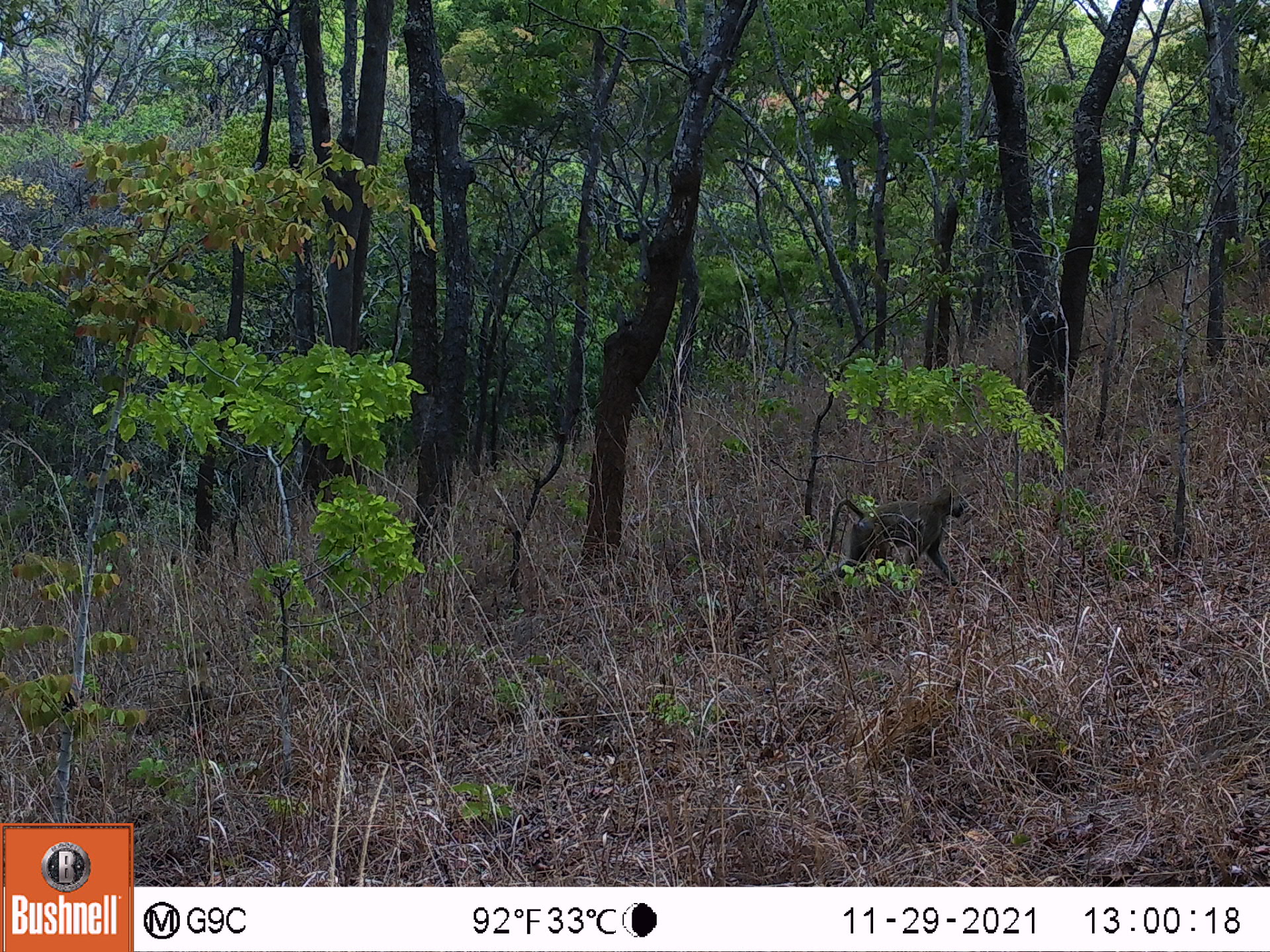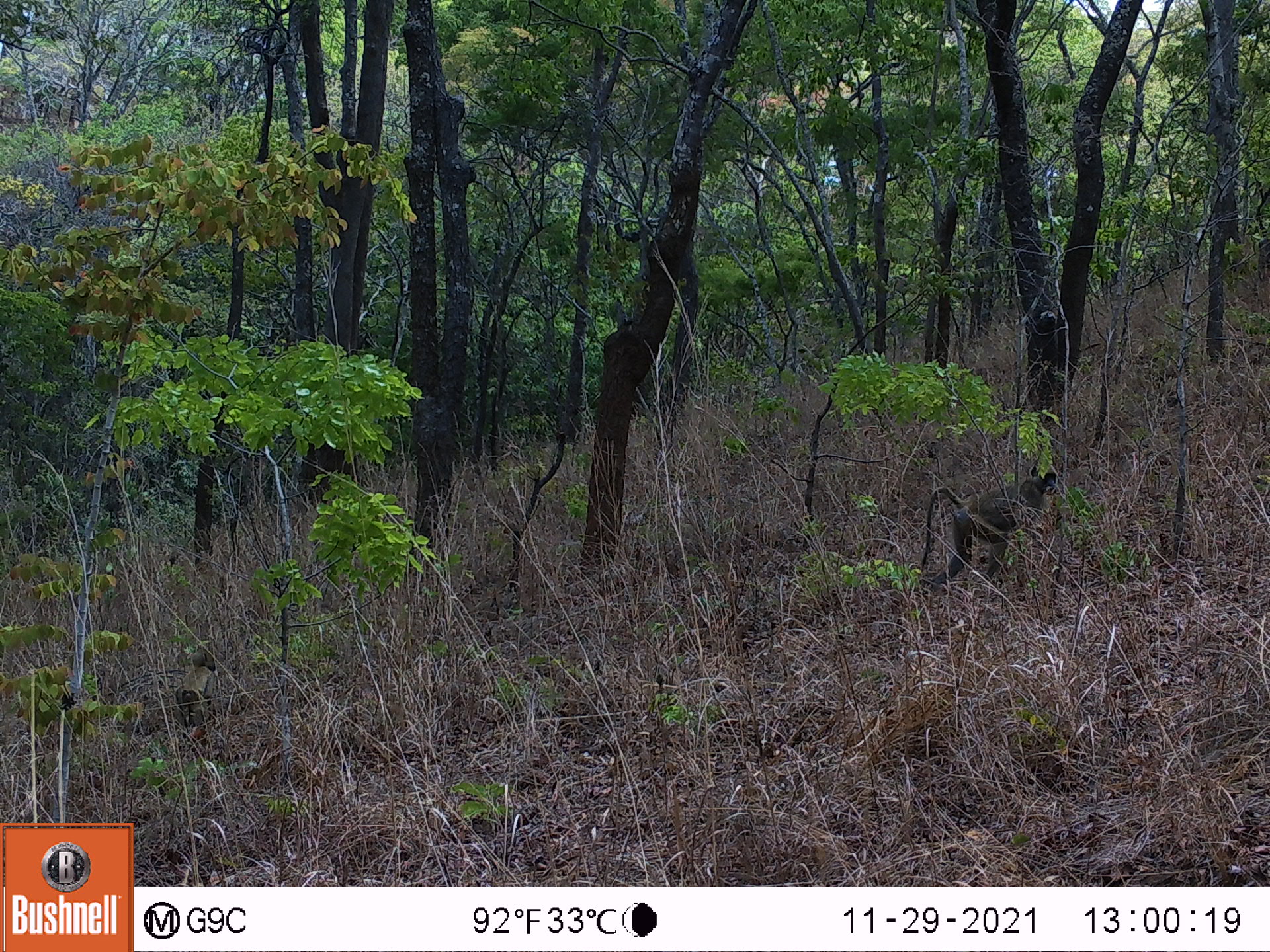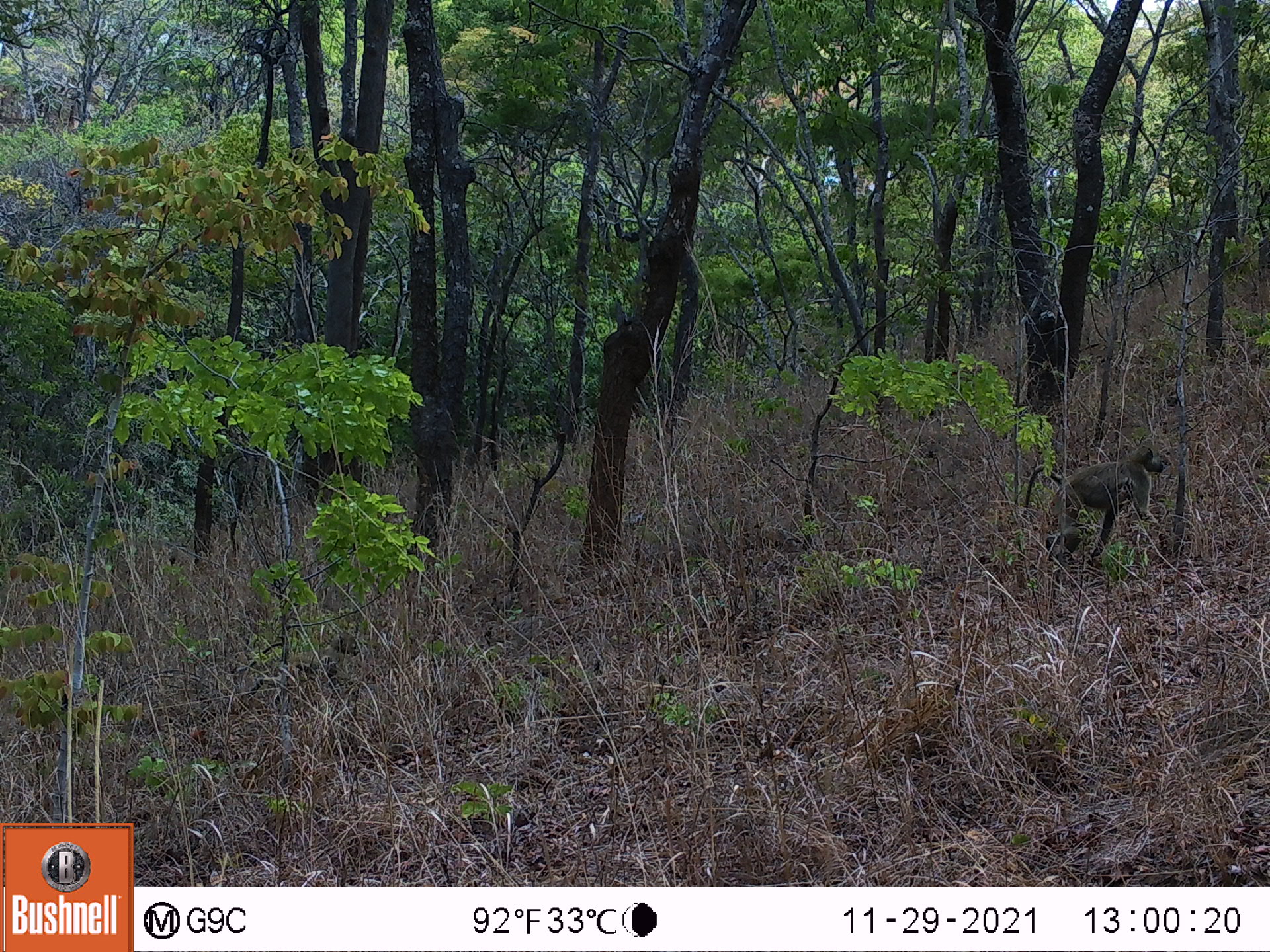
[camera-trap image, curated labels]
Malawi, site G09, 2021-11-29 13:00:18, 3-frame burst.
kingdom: Animalia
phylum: Chordata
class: Mammalia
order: Primates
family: Cercopithecidae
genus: Papio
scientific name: Papio cynocephalus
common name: yellow baboon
Yellow baboon (Papio cynocephalus), count 2.